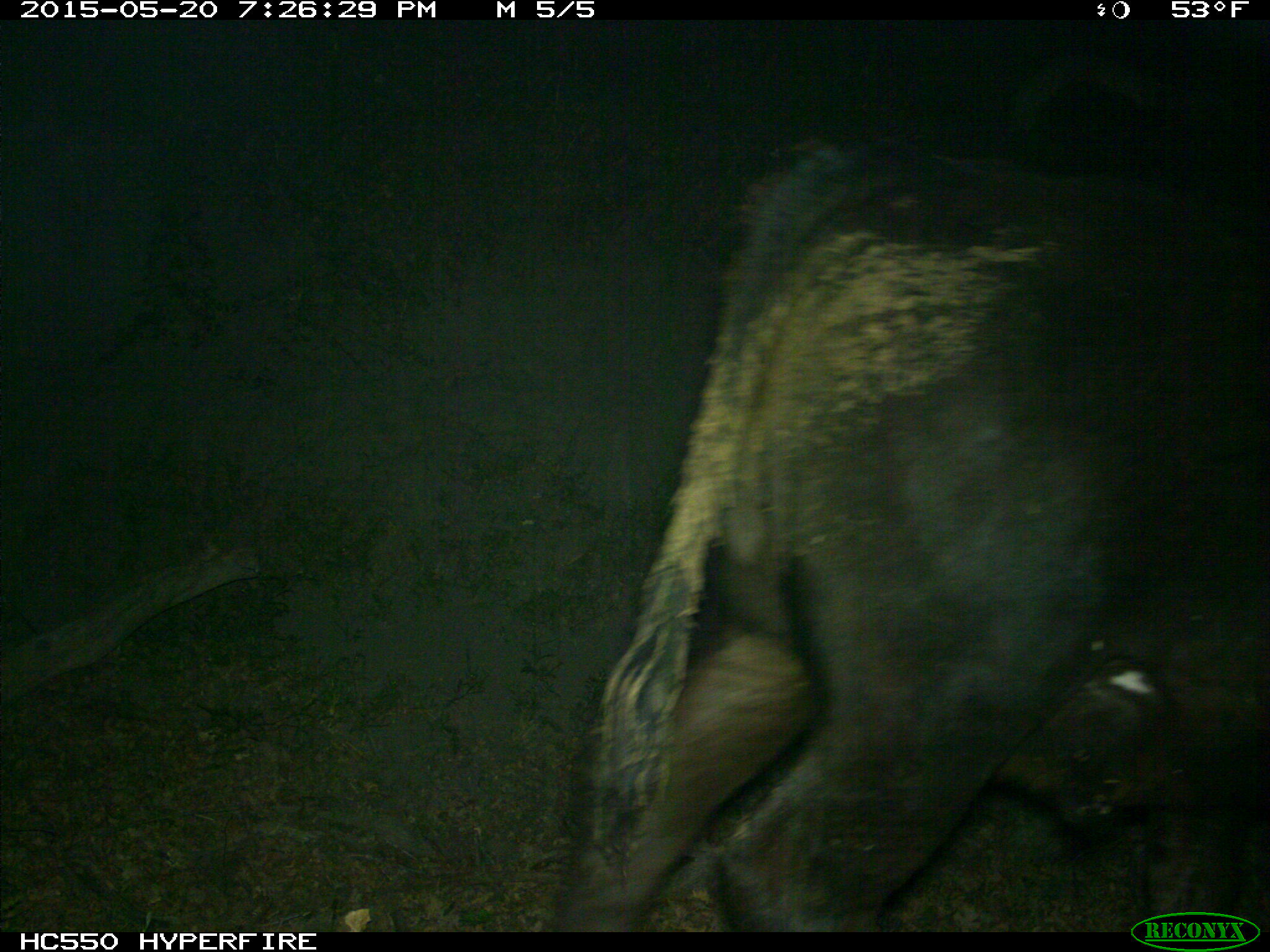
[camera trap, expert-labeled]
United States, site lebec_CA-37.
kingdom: Animalia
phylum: Chordata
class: Mammalia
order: Artiodactyla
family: Bovidae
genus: Bos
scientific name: Bos taurus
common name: domestic cow